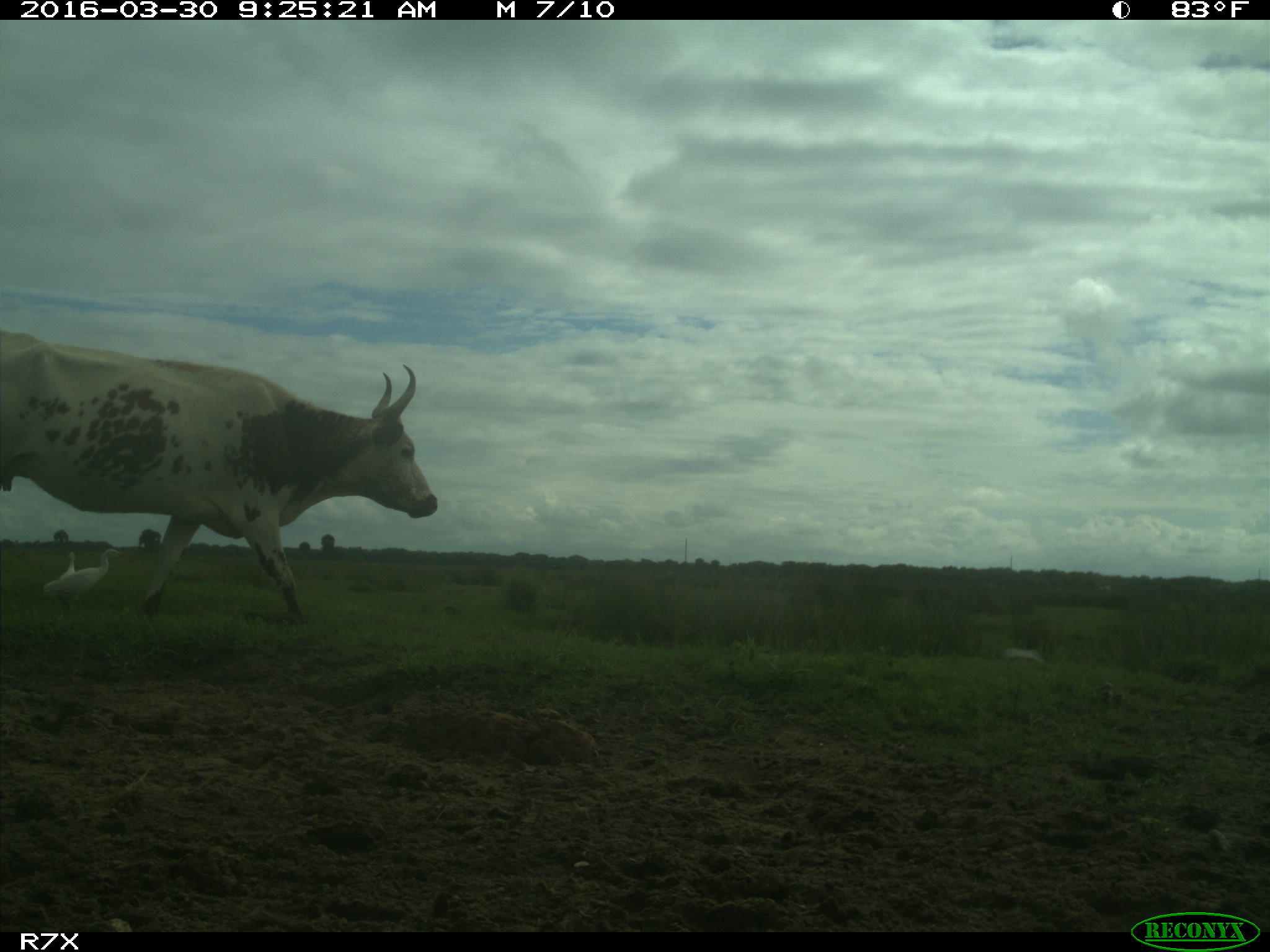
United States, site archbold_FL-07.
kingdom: Animalia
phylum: Chordata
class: Mammalia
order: Artiodactyla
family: Bovidae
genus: Bos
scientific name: Bos taurus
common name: domestic cow